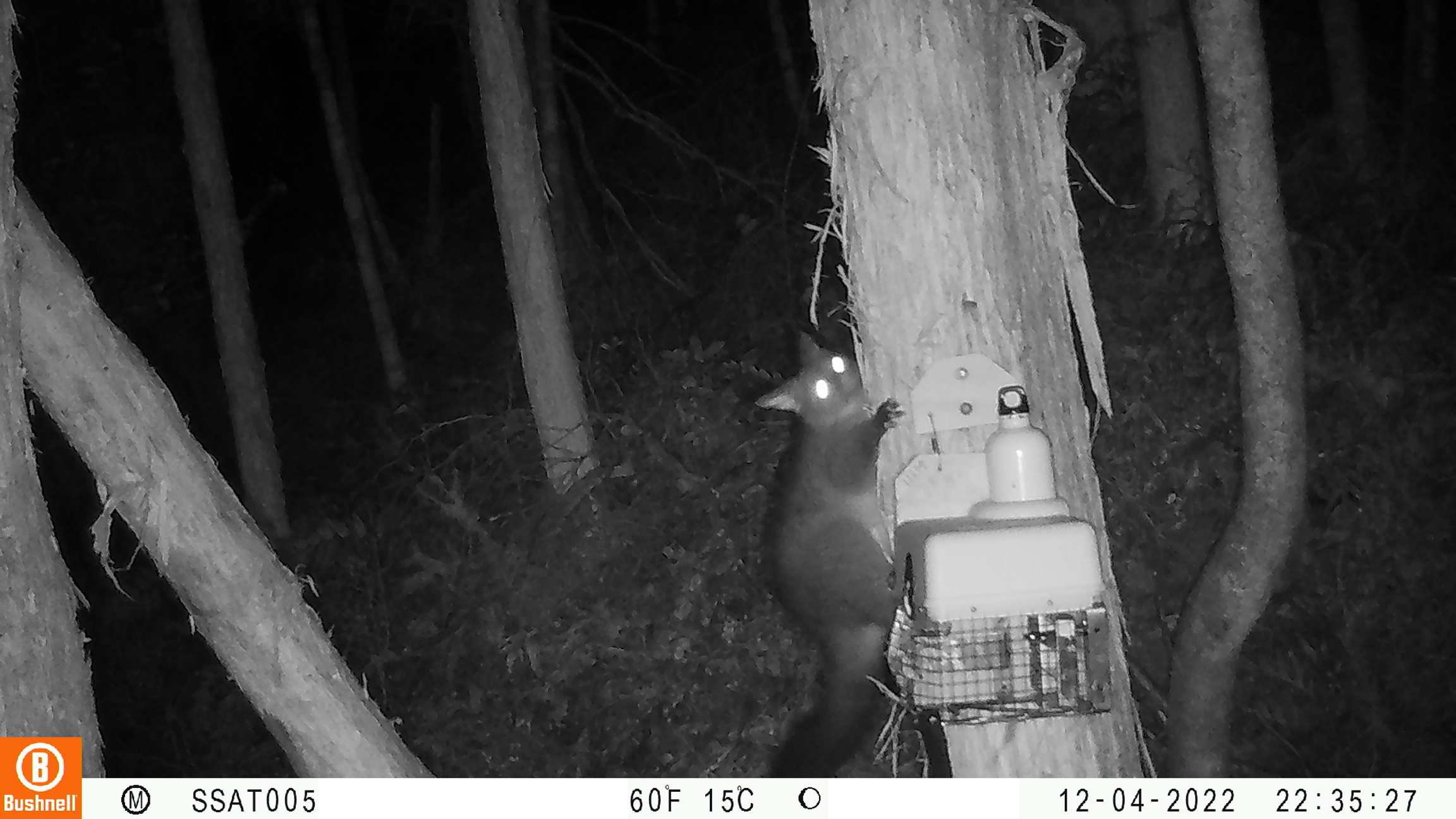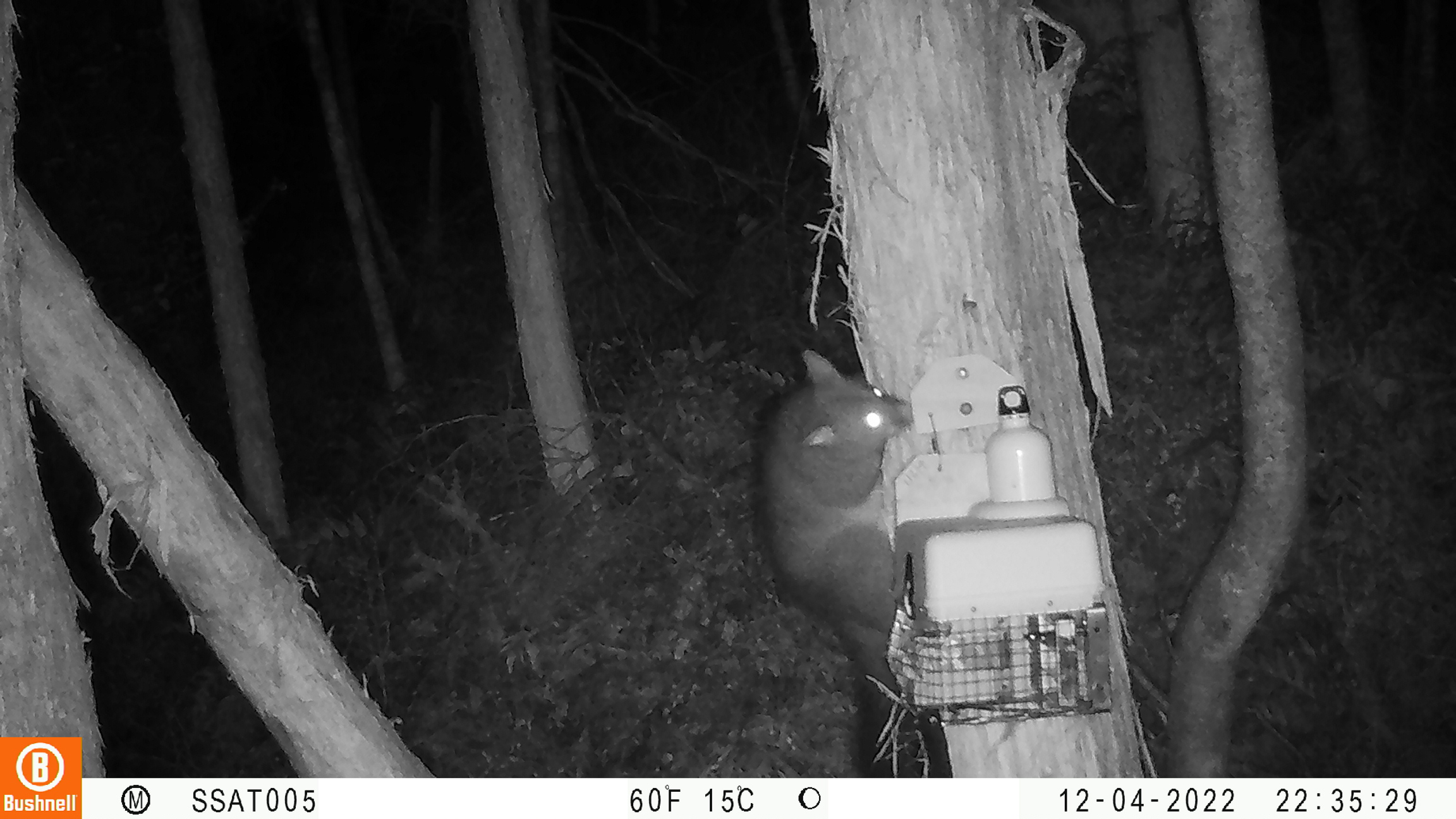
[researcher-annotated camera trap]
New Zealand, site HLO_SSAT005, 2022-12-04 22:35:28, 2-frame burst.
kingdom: Animalia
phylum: Chordata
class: Mammalia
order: Diprotodontia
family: Phalangeridae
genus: Trichosurus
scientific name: Trichosurus vulpecula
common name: common brushtail possum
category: possum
Possum (common brushtail possum) (Trichosurus vulpecula).